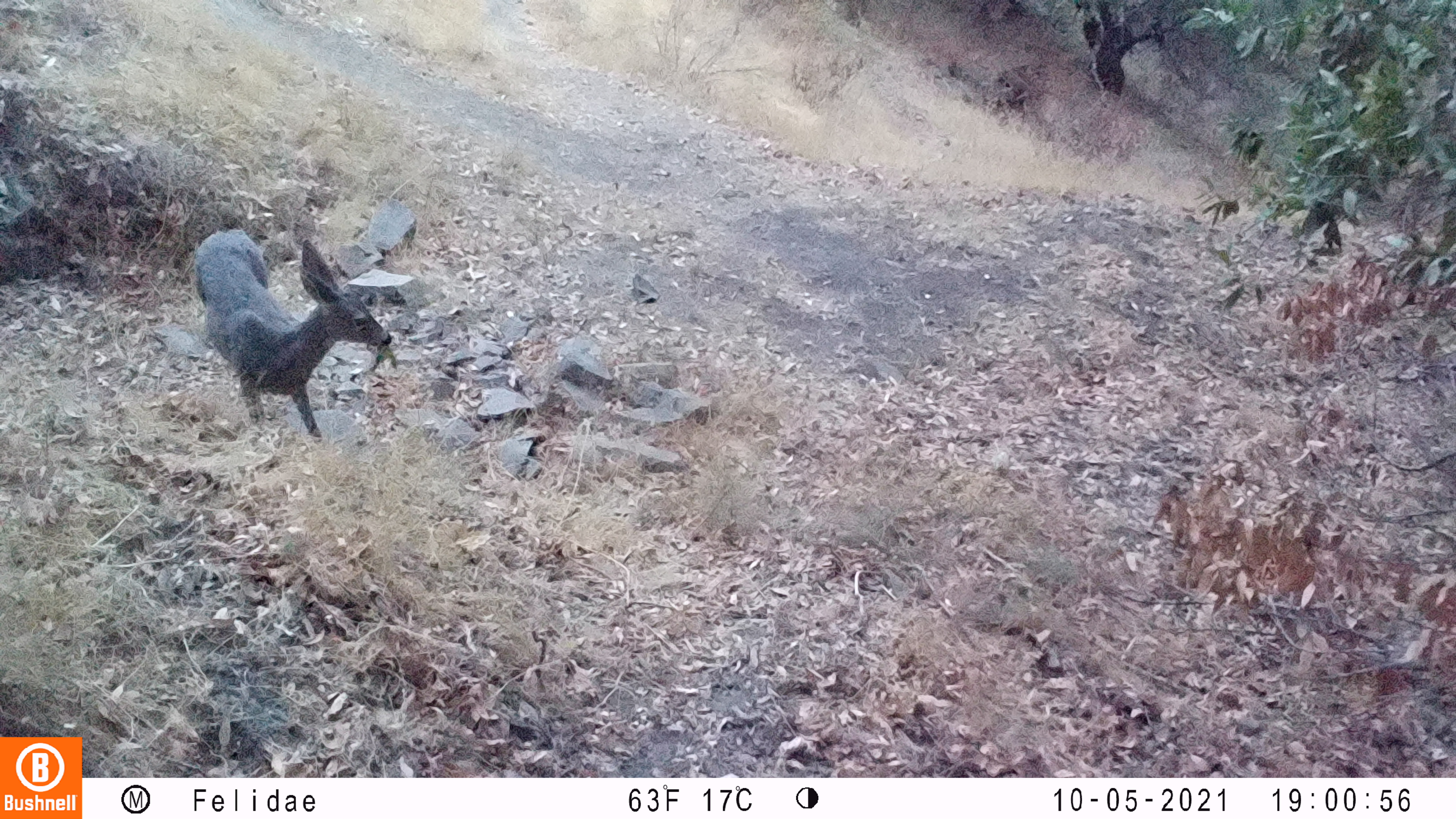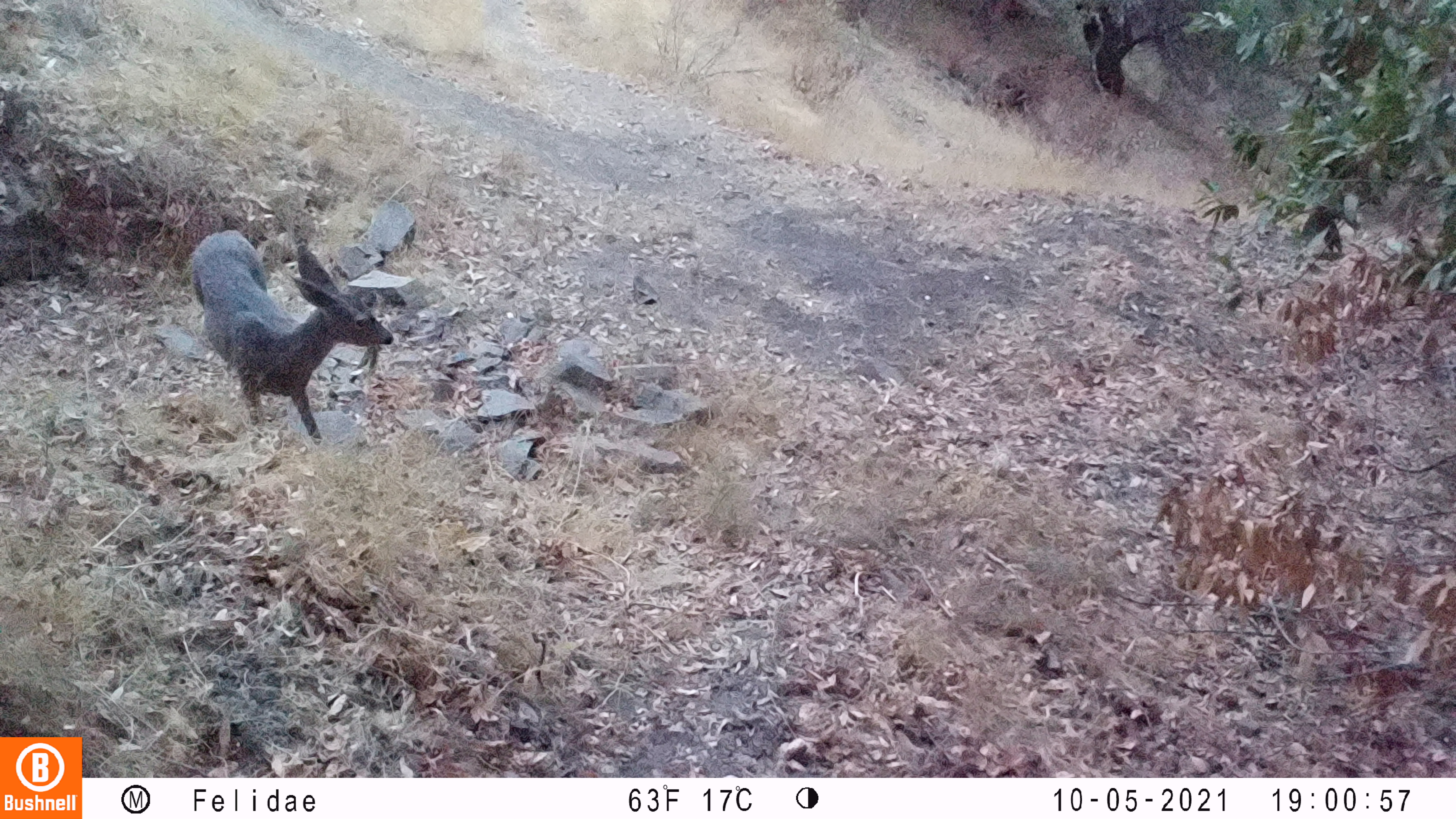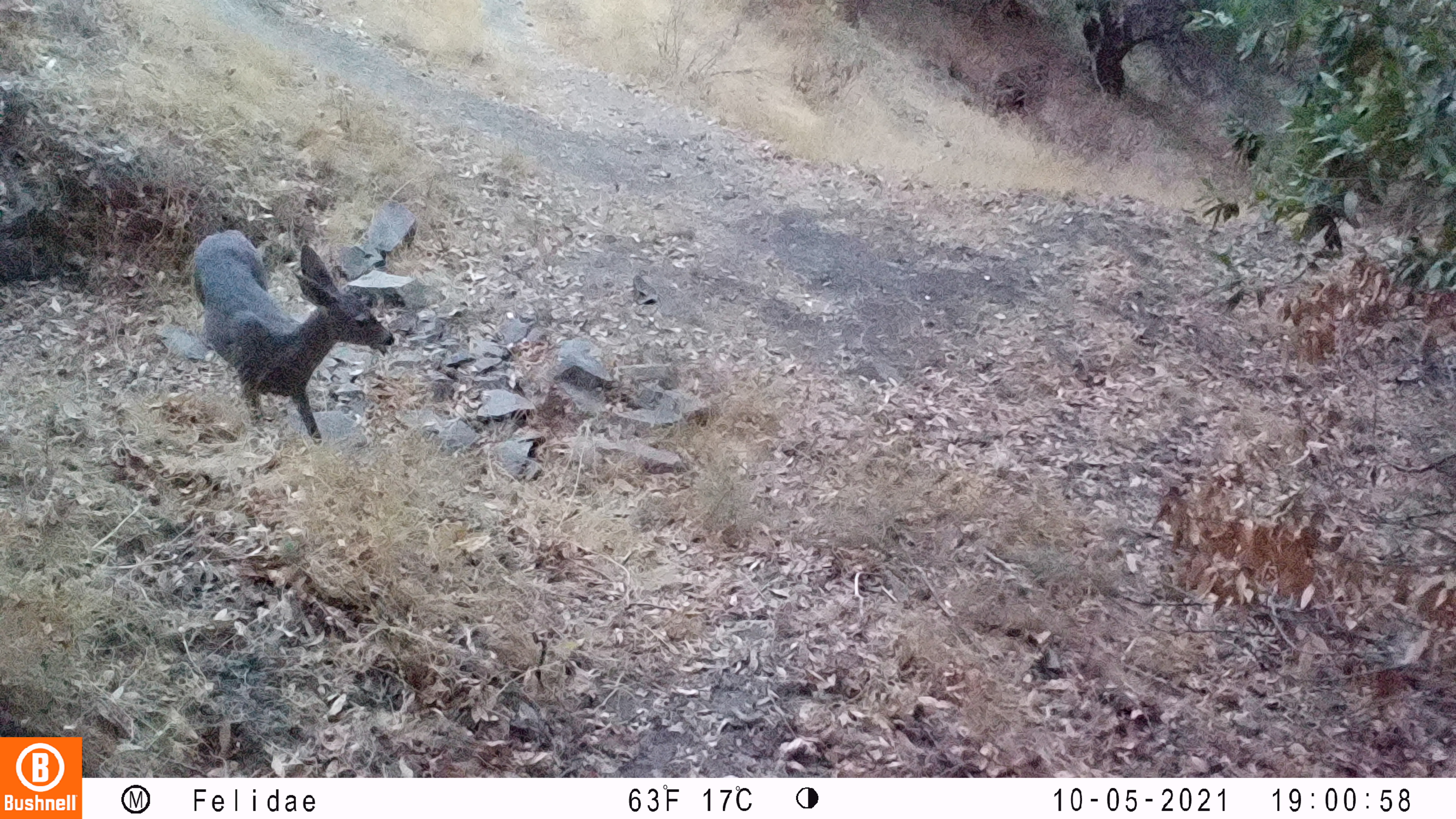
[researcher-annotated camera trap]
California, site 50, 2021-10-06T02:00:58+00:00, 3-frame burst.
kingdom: Animalia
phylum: Chordata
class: Mammalia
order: Artiodactyla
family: Cervidae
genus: Odocoileus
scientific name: Odocoileus hemionus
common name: mule deer